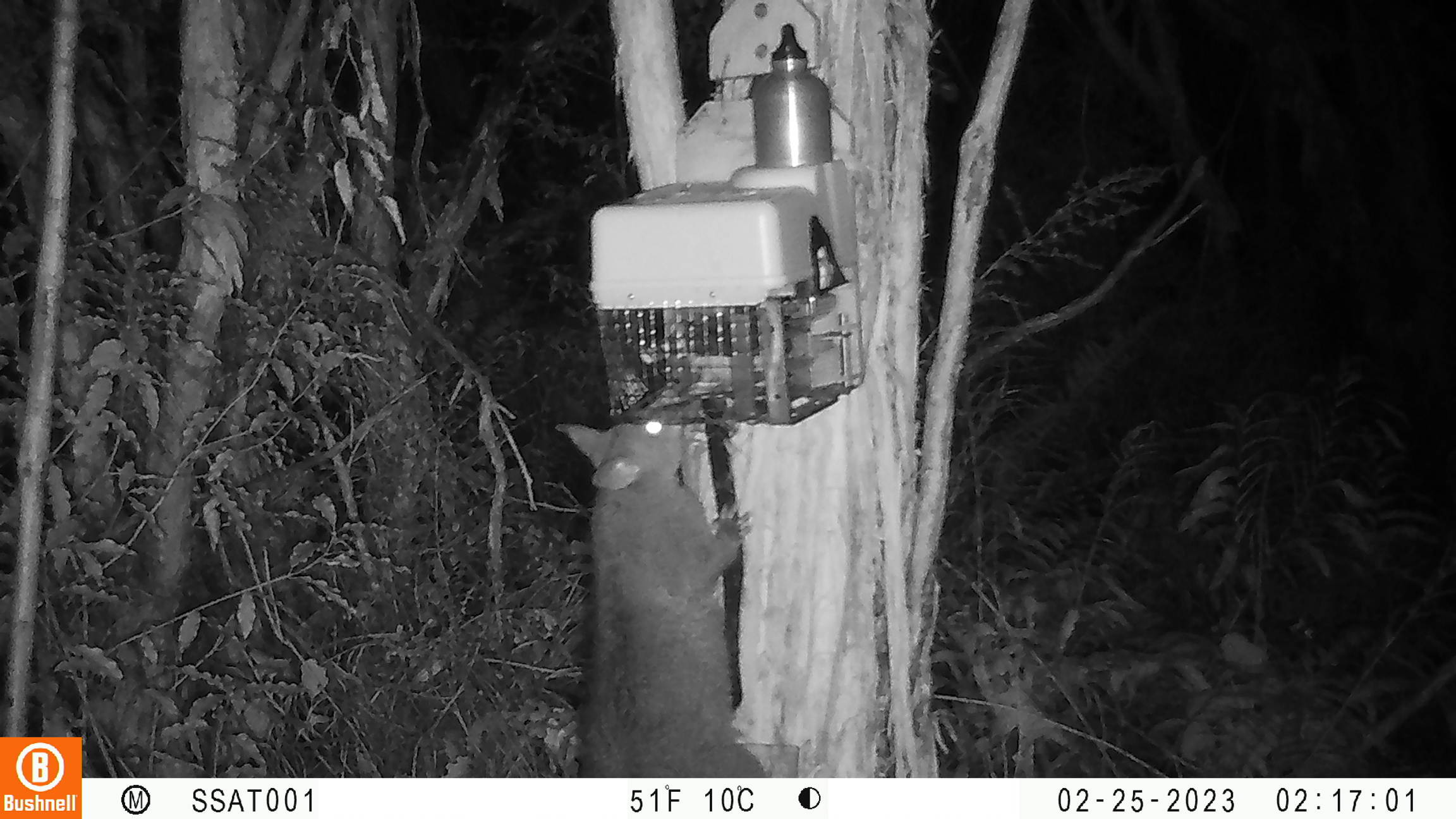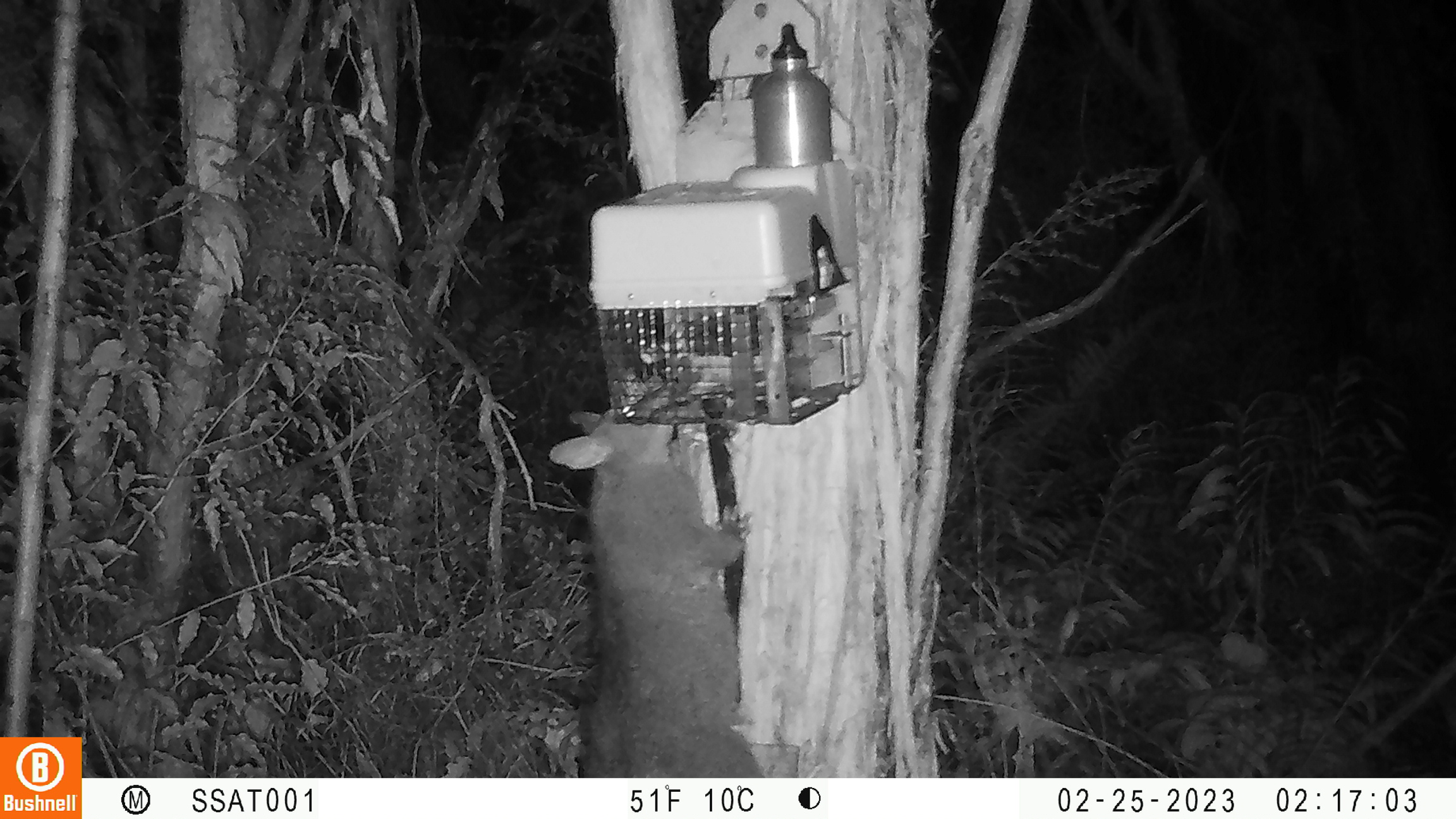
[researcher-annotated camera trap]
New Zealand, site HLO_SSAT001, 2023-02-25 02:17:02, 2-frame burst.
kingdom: Animalia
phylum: Chordata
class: Mammalia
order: Diprotodontia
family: Phalangeridae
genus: Trichosurus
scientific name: Trichosurus vulpecula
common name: common brushtail possum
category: possum